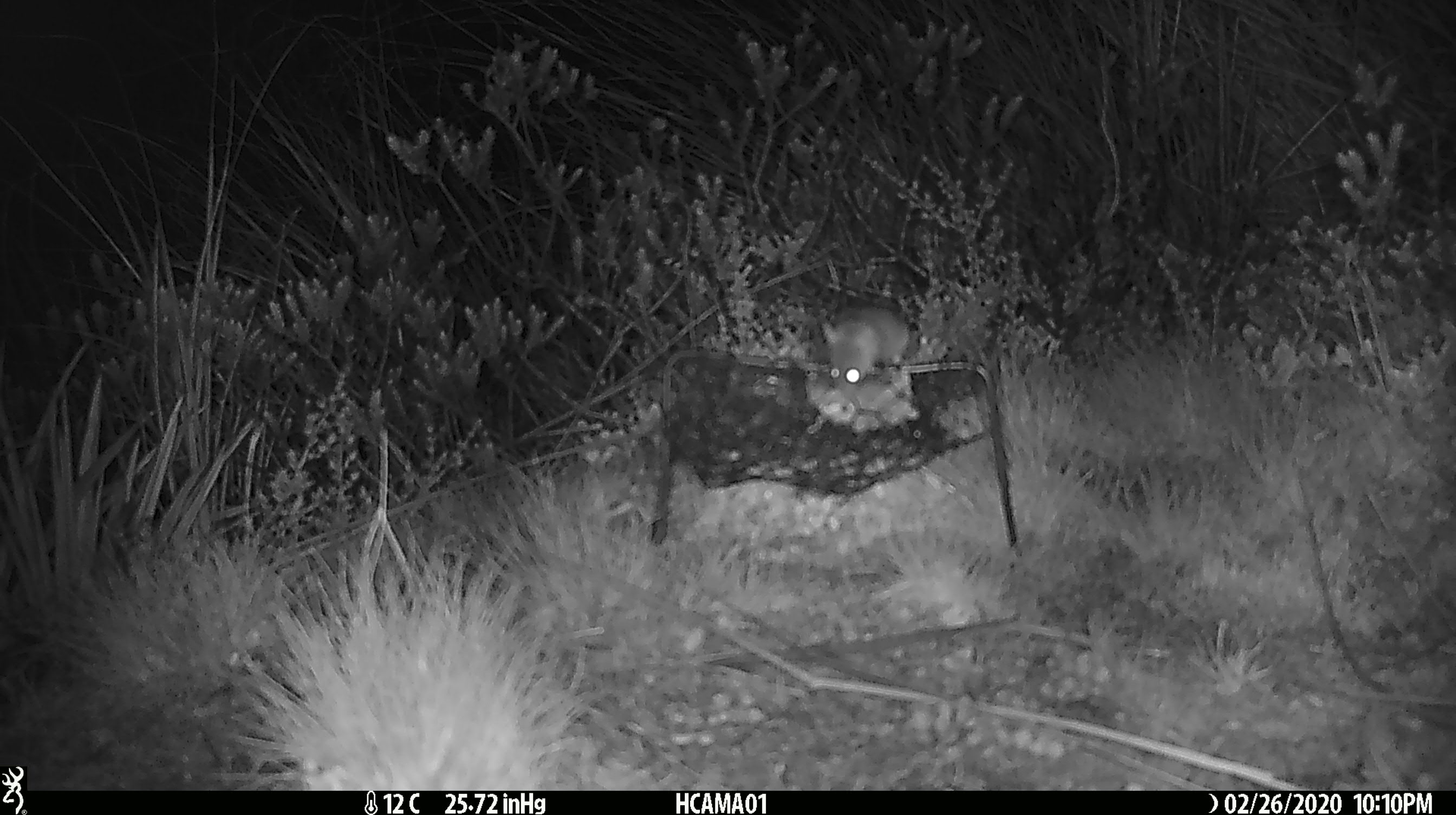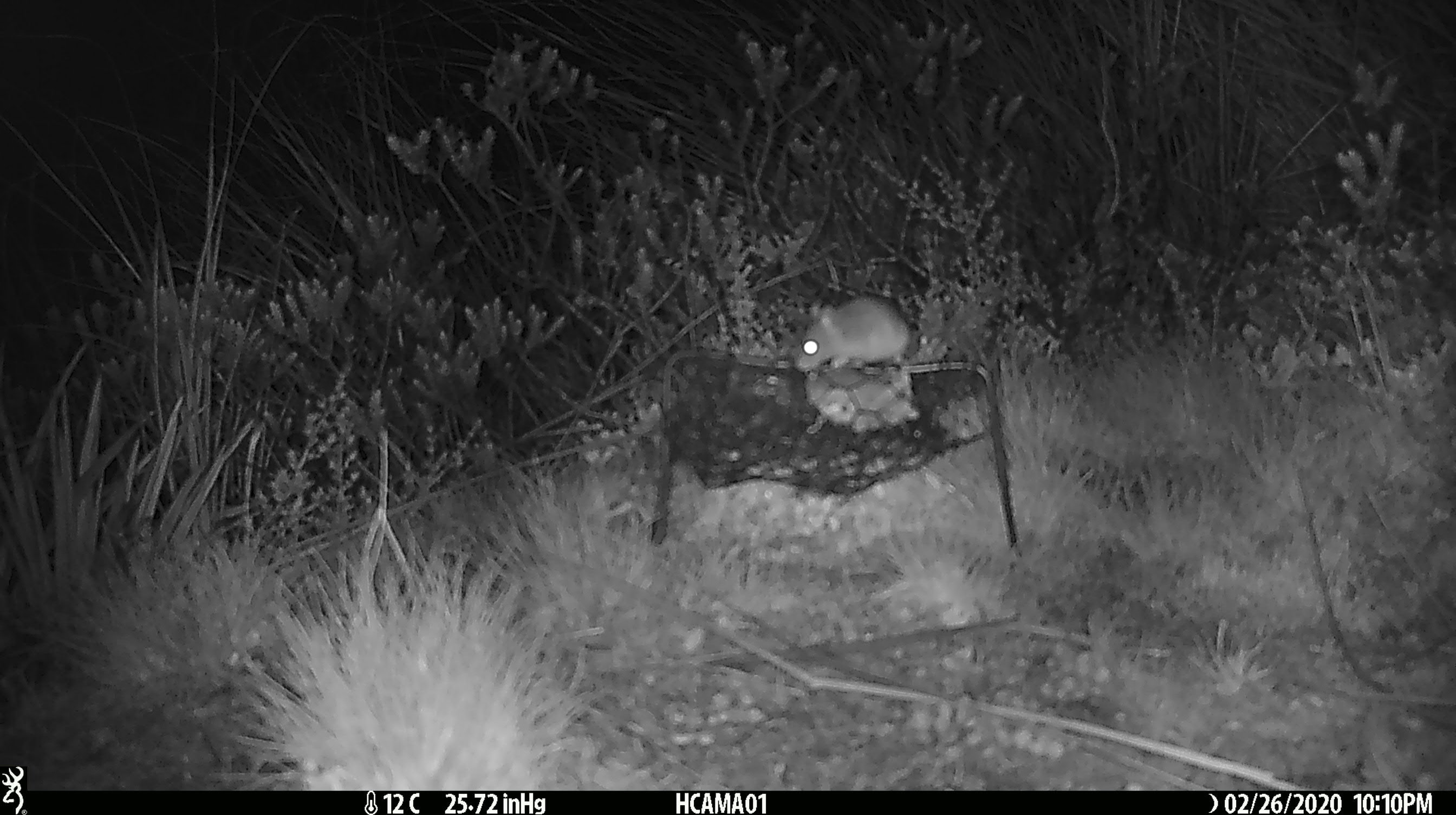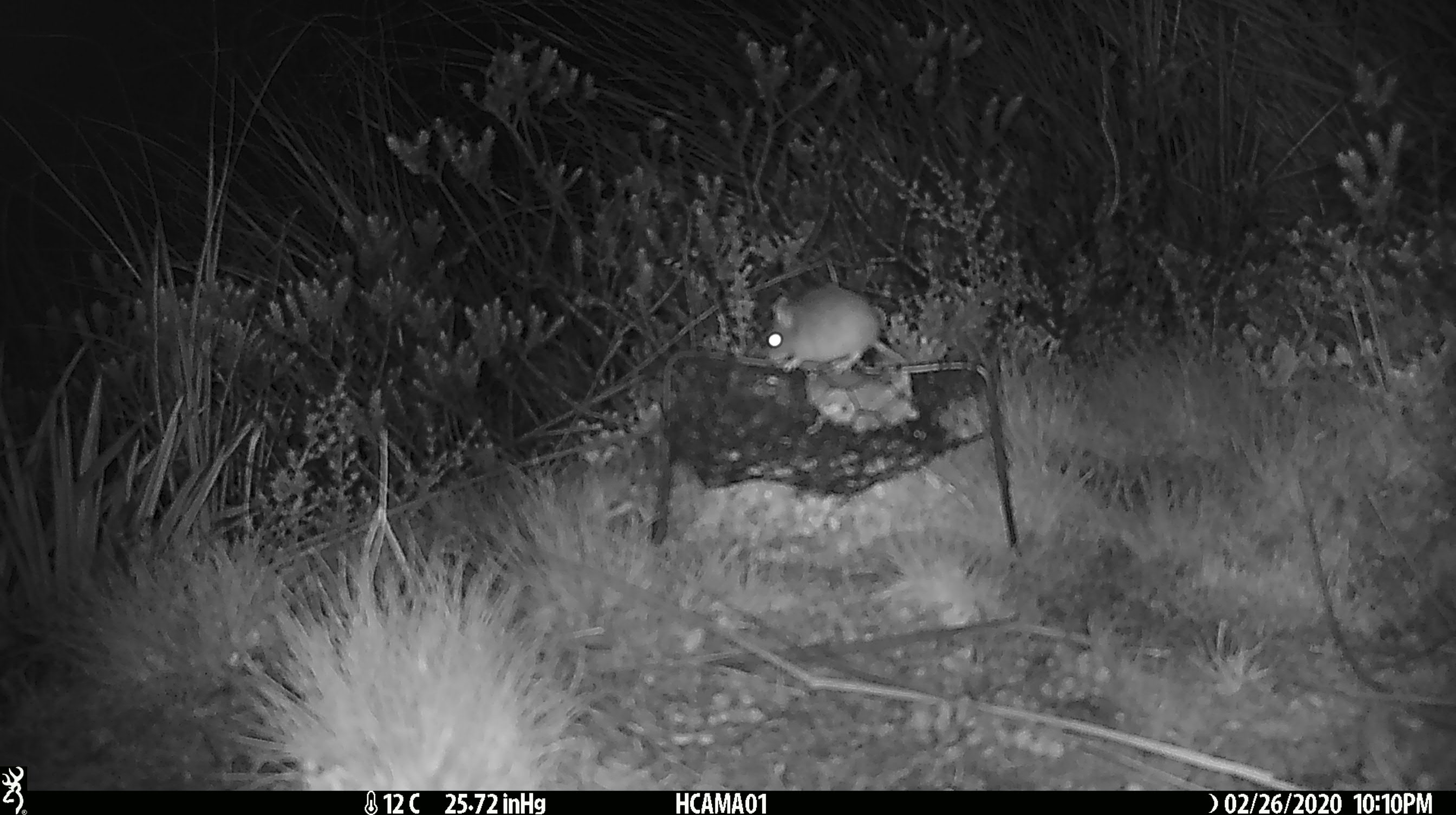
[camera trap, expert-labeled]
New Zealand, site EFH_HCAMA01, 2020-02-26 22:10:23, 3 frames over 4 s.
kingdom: Animalia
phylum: Chordata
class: Mammalia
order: Rodentia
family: Muridae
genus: Mus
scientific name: Mus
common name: mouse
Mouse (Mus).